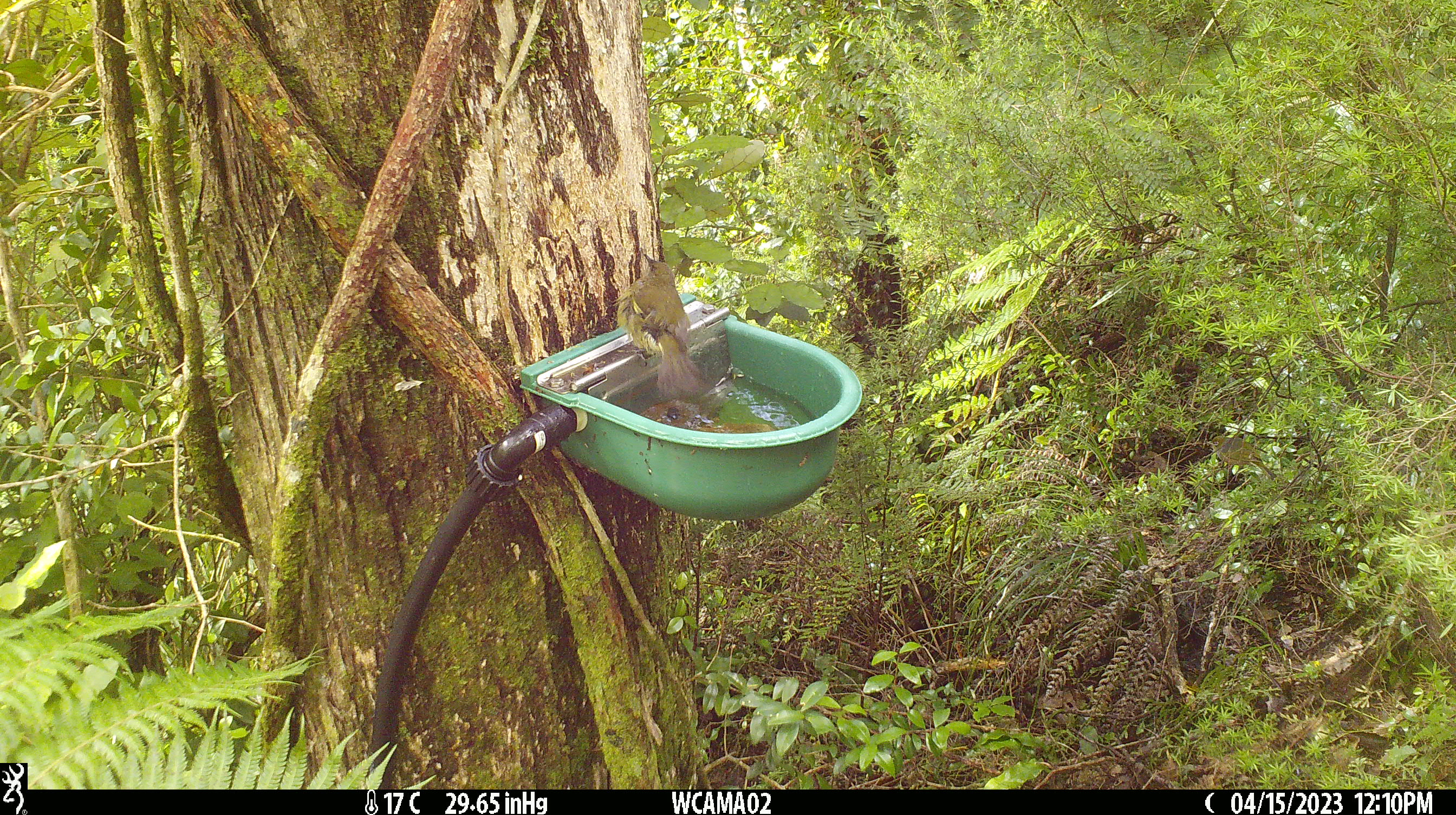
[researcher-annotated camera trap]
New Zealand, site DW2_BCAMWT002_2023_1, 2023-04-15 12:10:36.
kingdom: Animalia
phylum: Chordata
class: Aves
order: Passeriformes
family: Meliphagidae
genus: Anthornis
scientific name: Anthornis melanura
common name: new zealand bellbird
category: bellbird